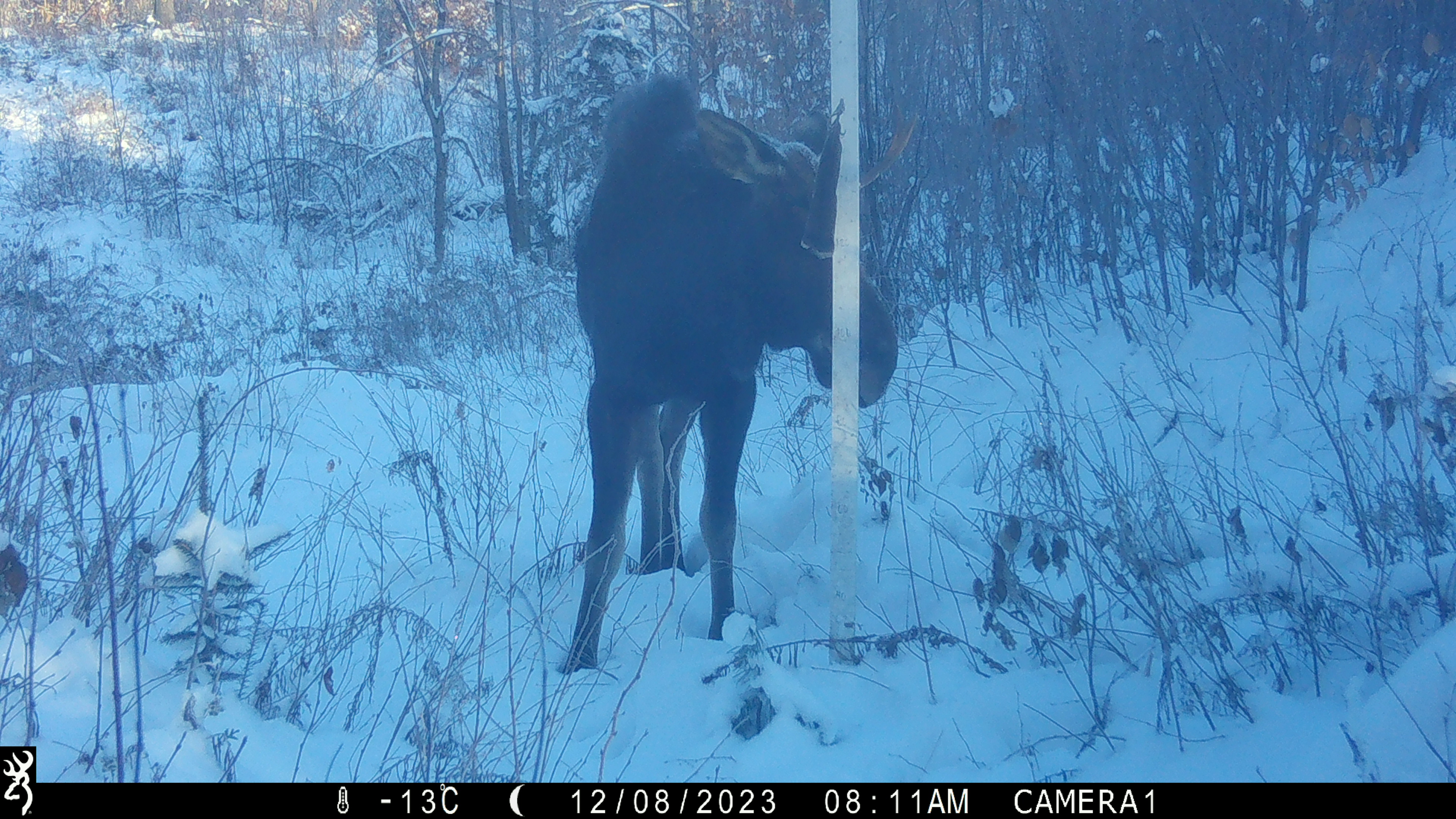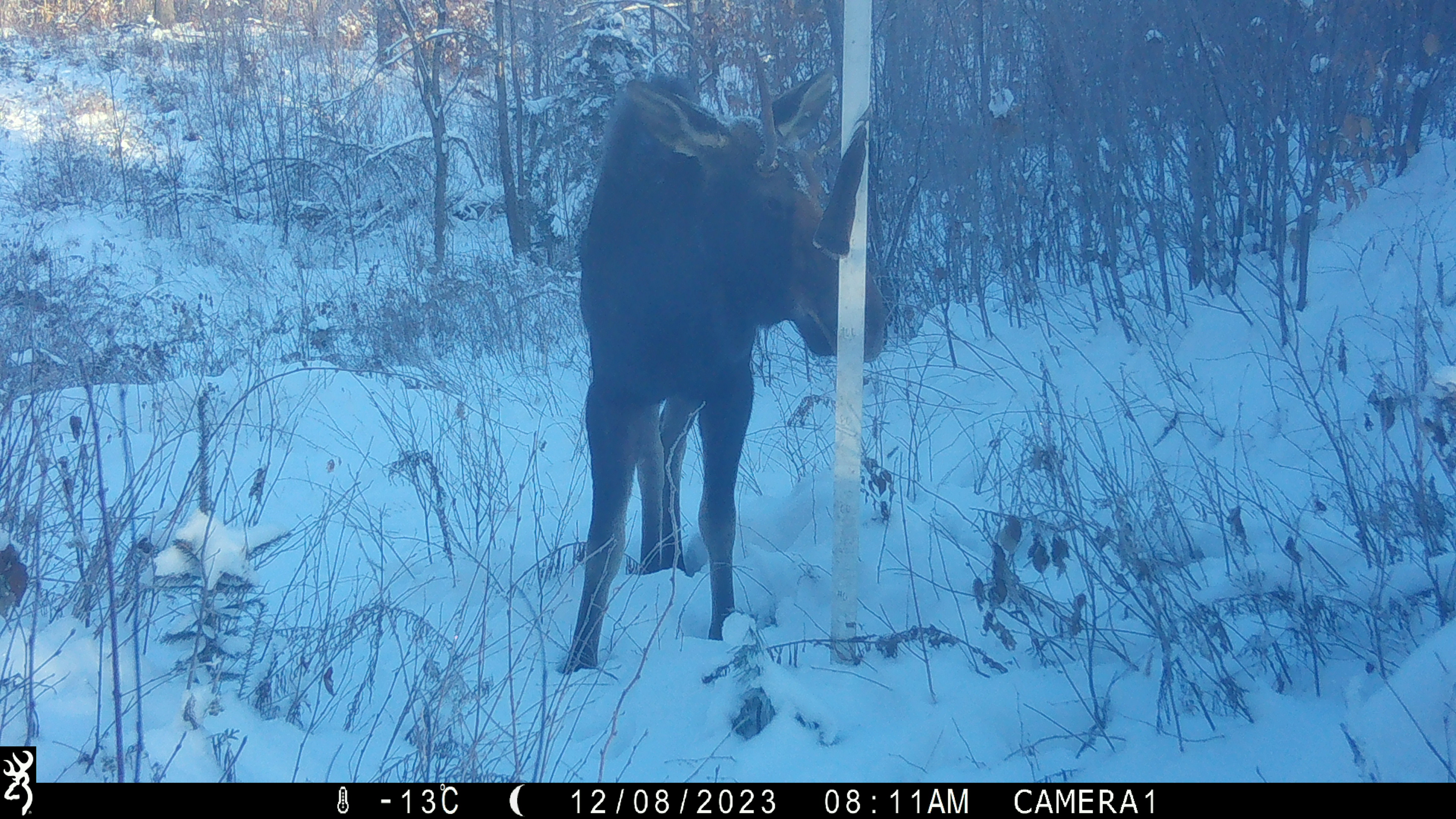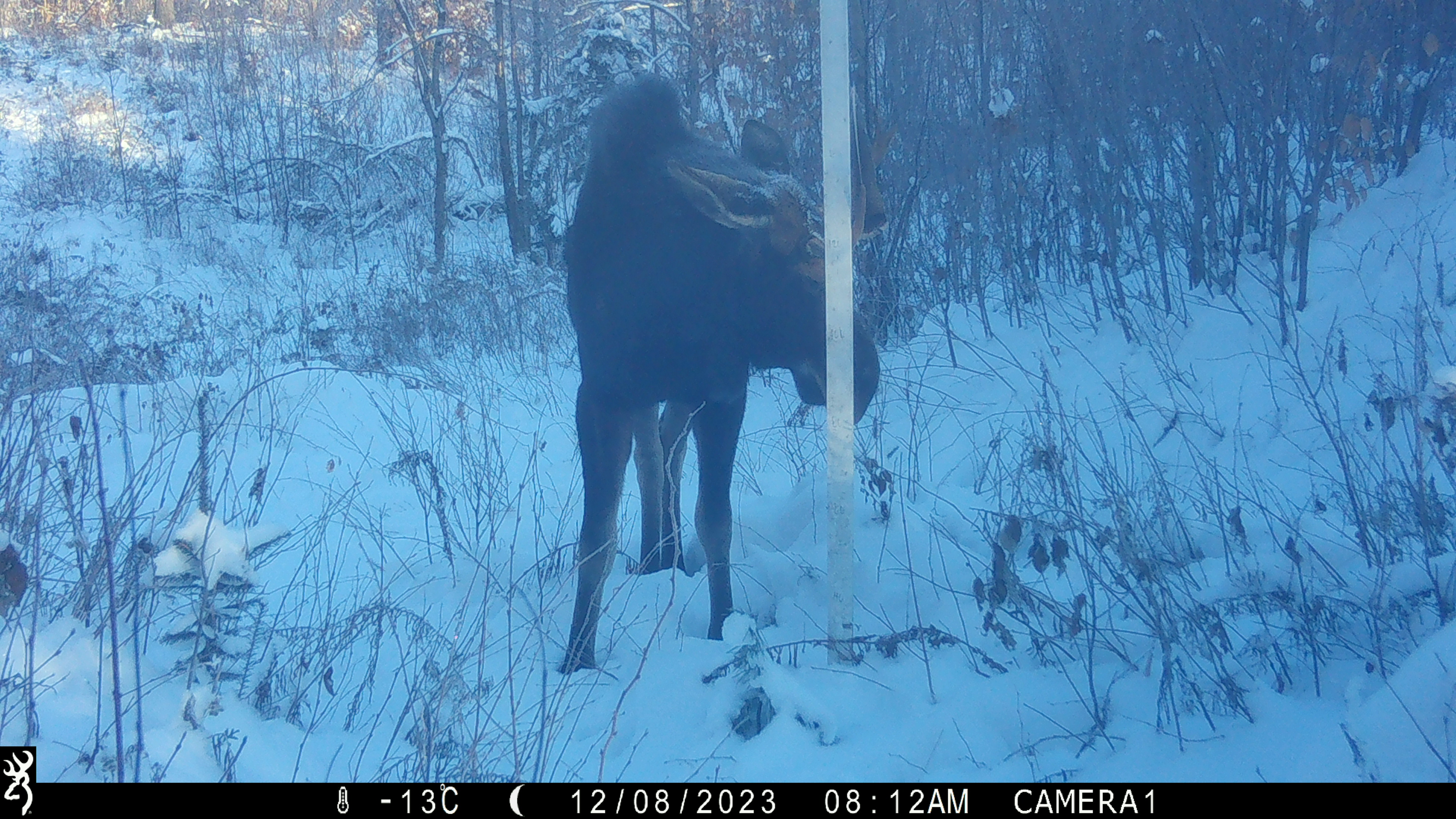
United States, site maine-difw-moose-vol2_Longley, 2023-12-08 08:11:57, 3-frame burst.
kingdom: Animalia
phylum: Chordata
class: Mammalia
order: Artiodactyla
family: Cervidae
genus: Alces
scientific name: Alces alces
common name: moose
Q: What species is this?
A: Moose (Alces alces).